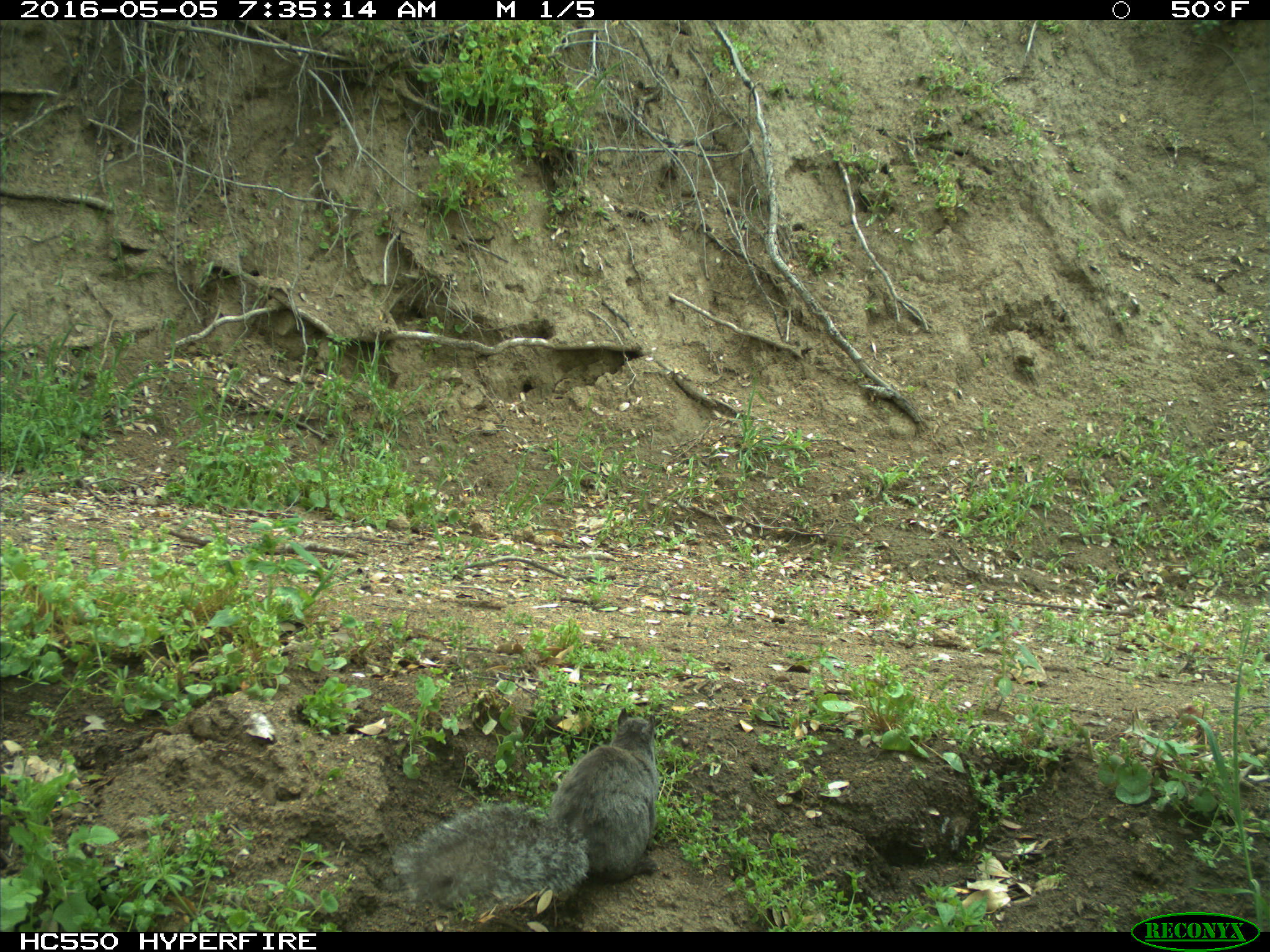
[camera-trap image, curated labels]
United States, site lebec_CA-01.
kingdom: Animalia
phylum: Chordata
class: Mammalia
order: Rodentia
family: Sciuridae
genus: Sciurus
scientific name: Sciurus carolinensis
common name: eastern gray squirrel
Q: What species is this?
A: Sciurus carolinensis (eastern gray squirrel).